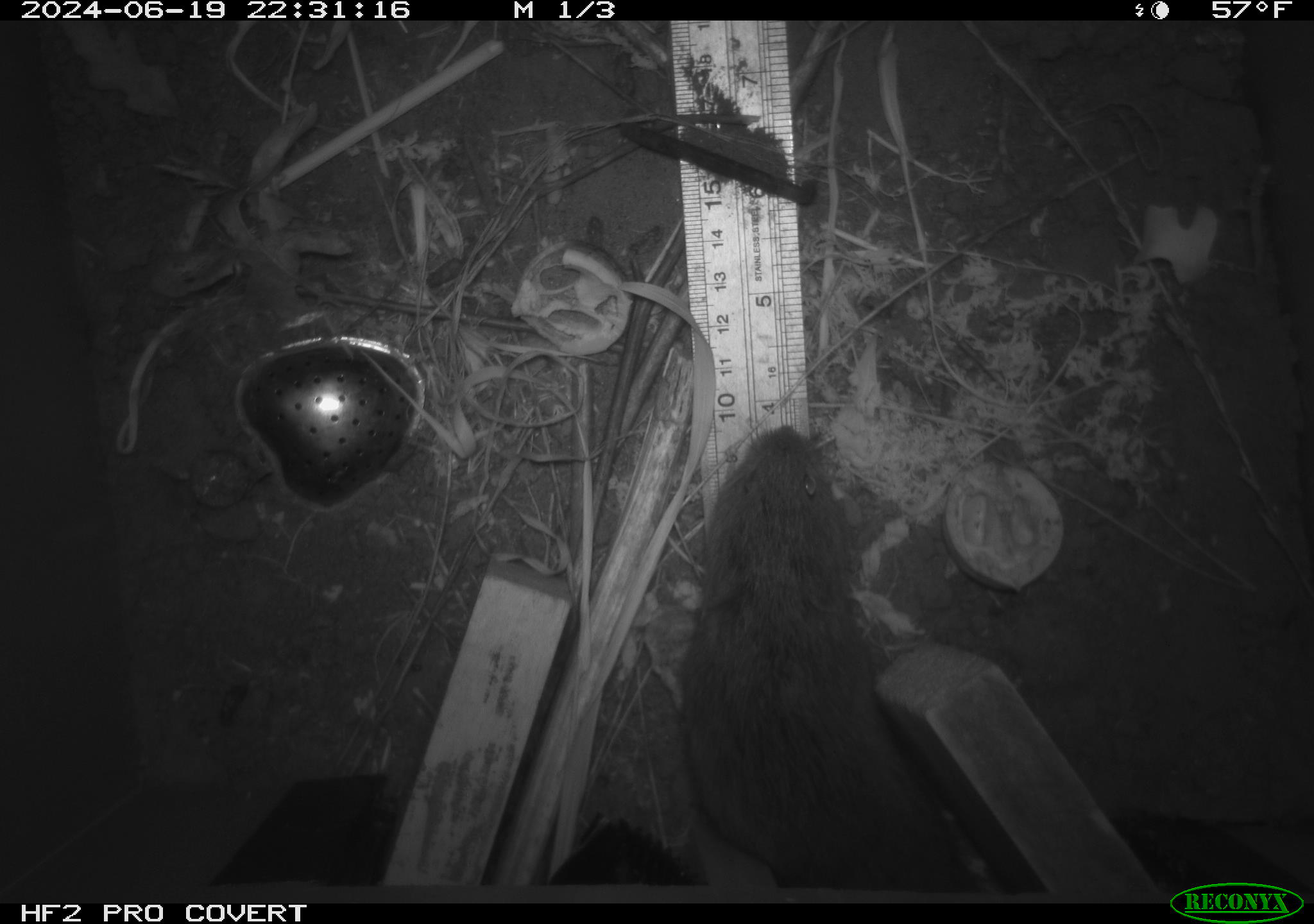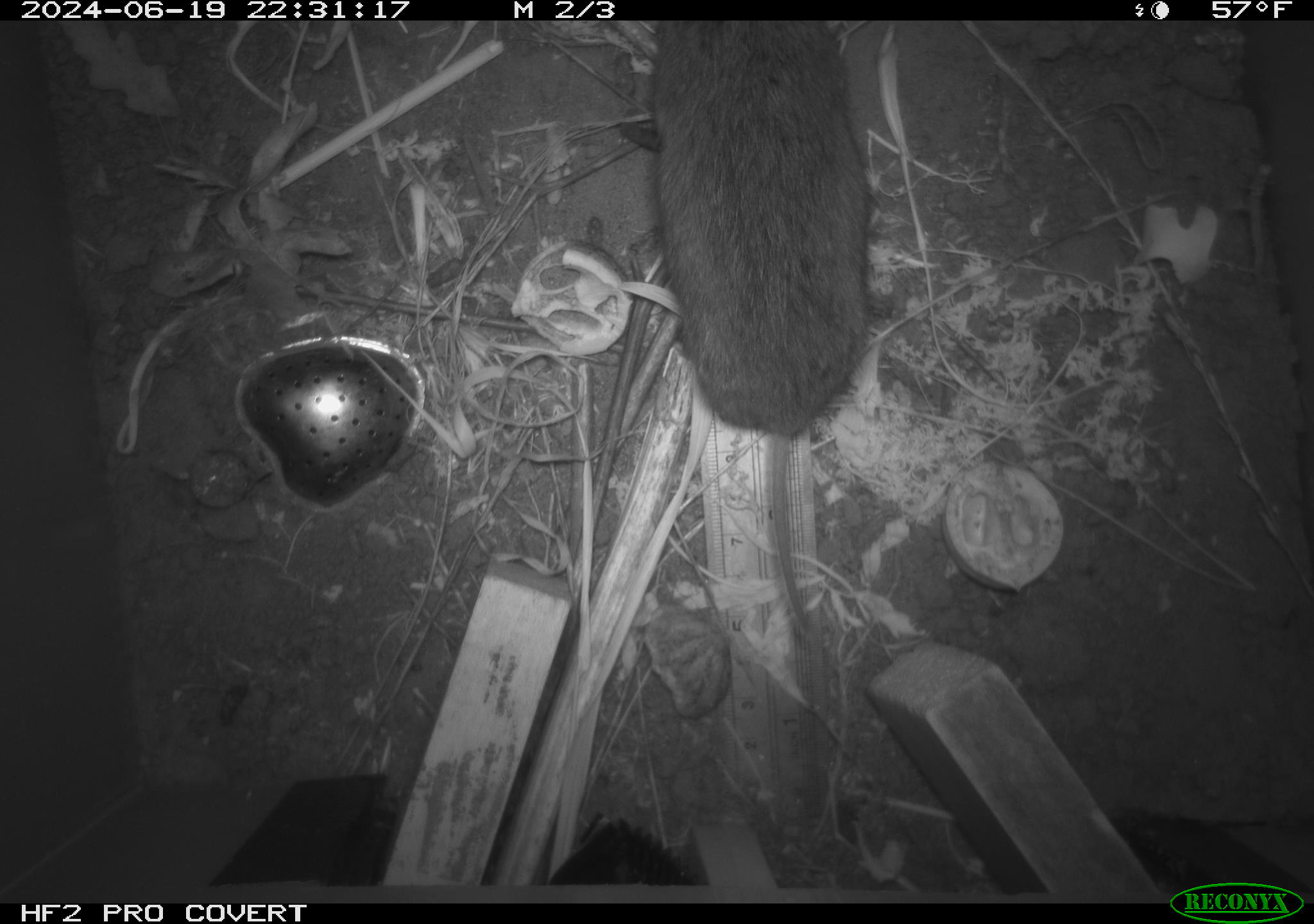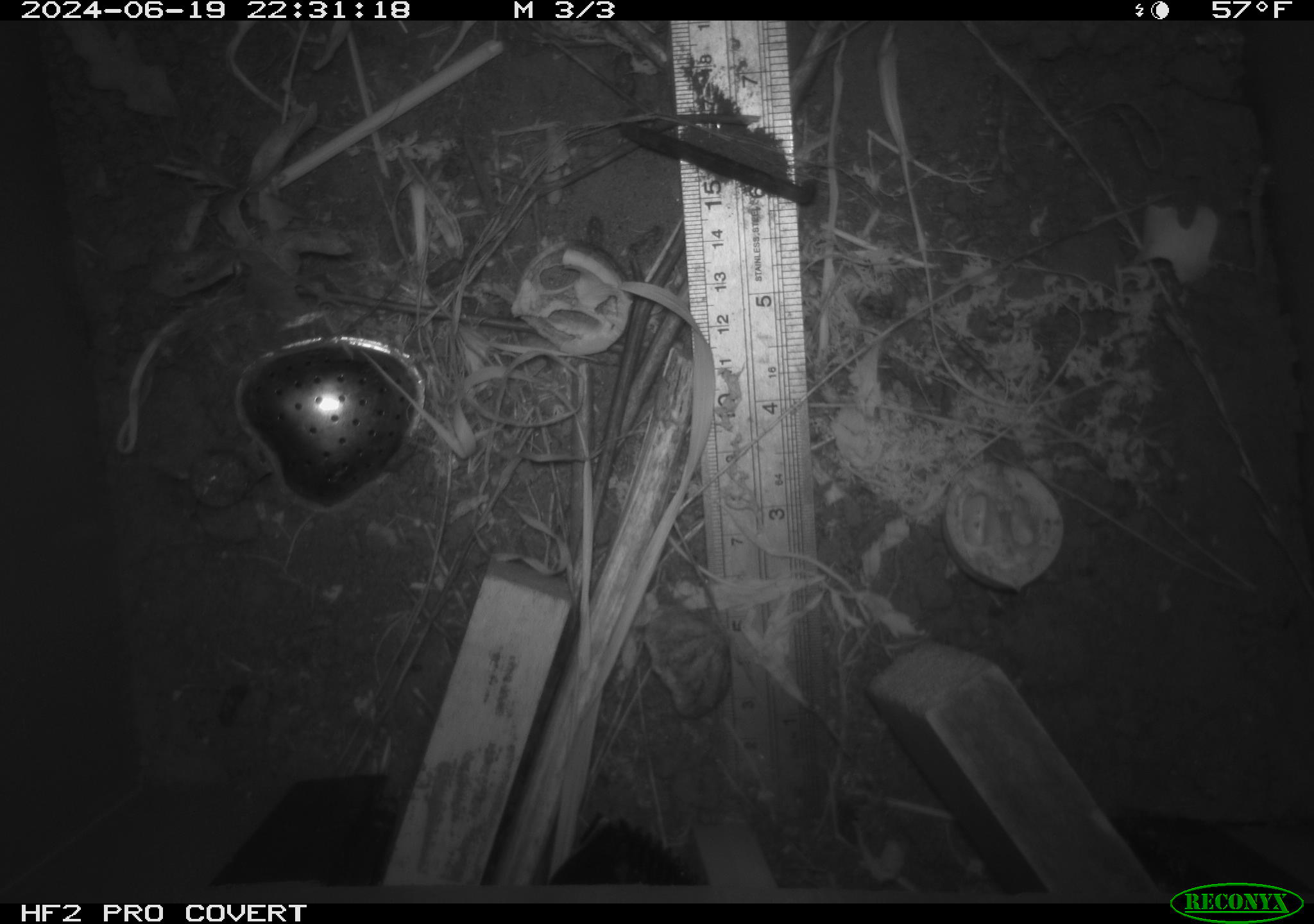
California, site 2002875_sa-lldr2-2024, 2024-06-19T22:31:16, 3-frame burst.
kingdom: Animalia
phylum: Chordata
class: Mammalia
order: Rodentia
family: Cricetidae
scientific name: Arvicolinae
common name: voles, lemmings, and muskrats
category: arvicolinae subfamily